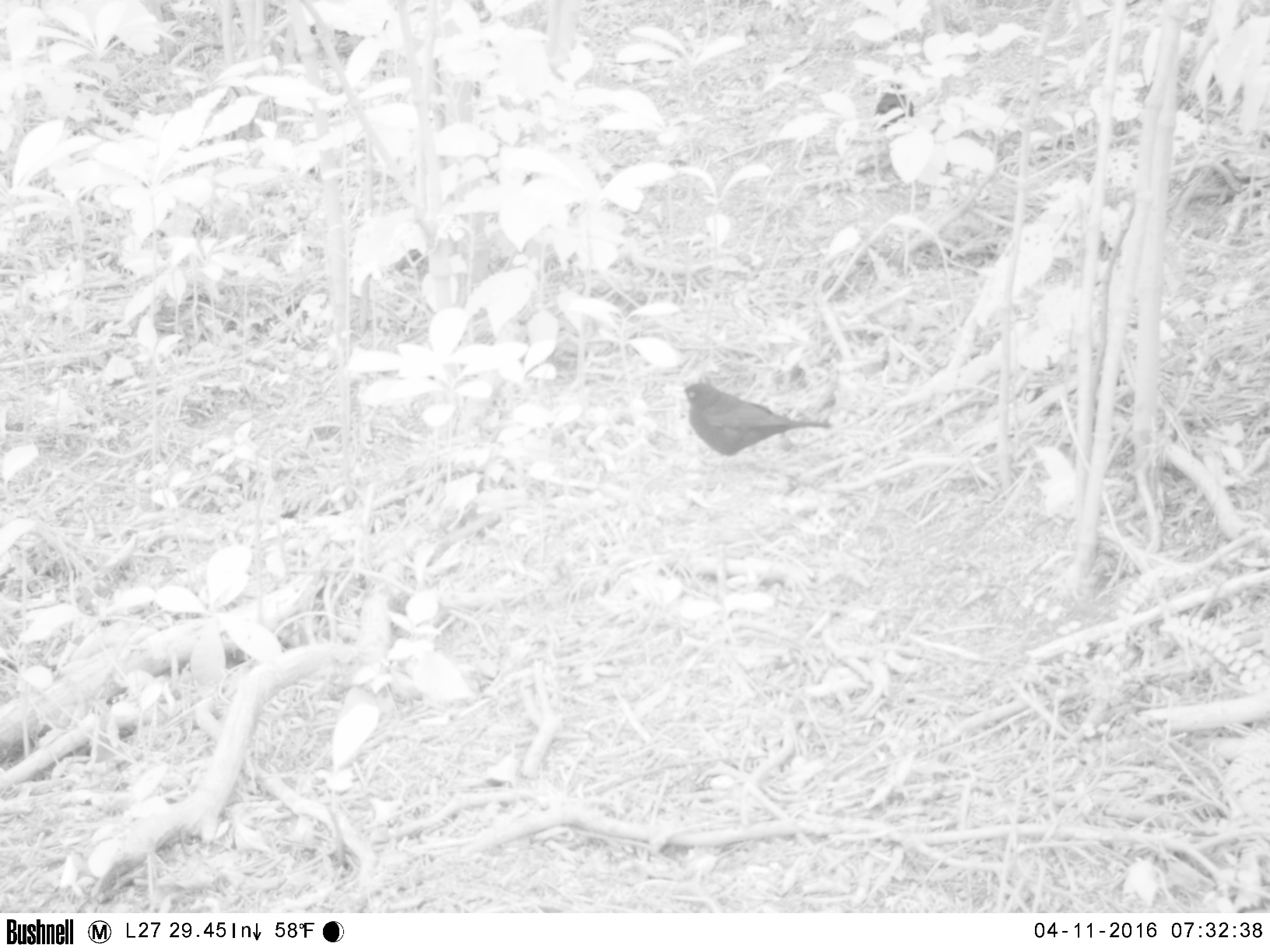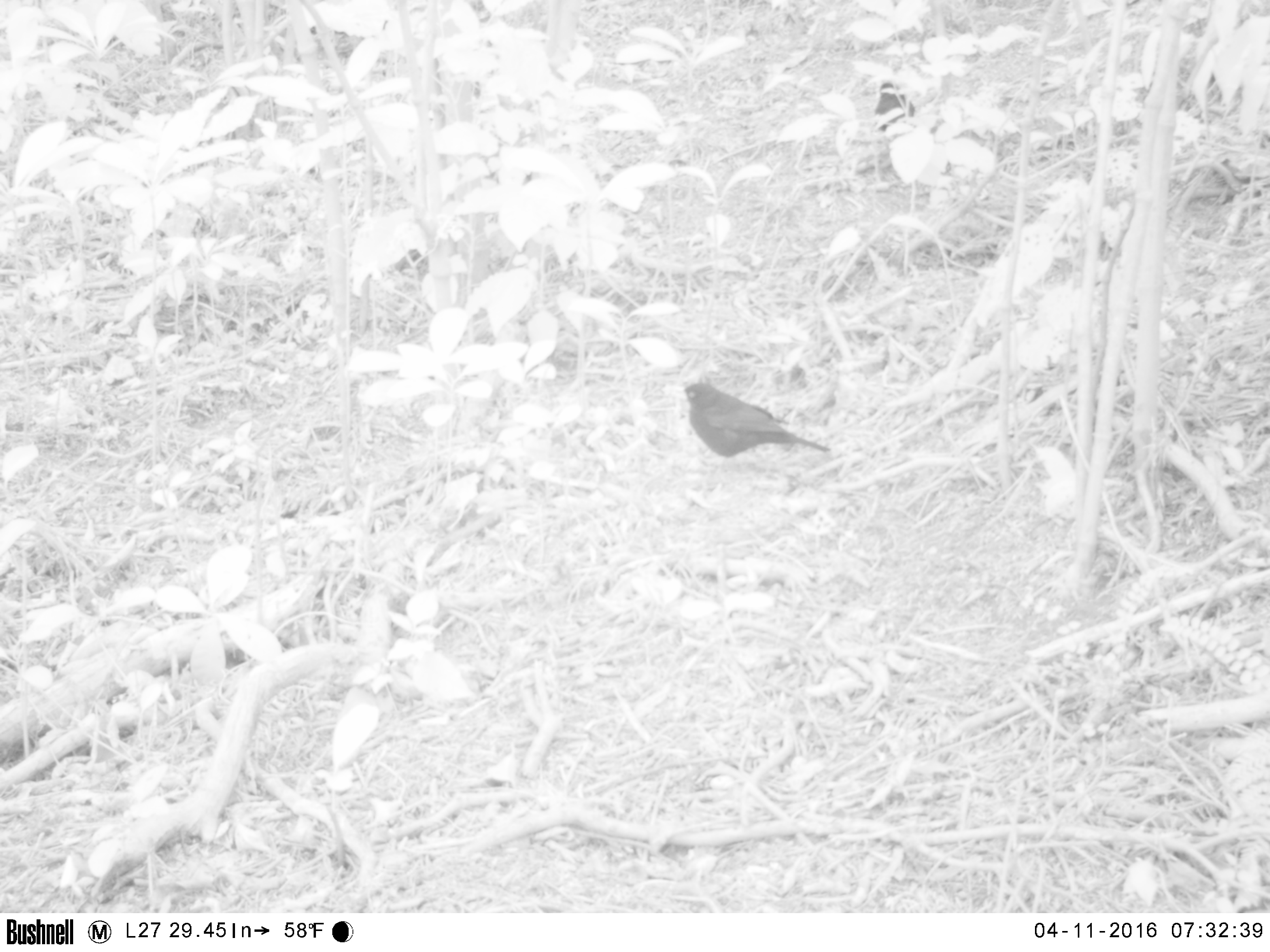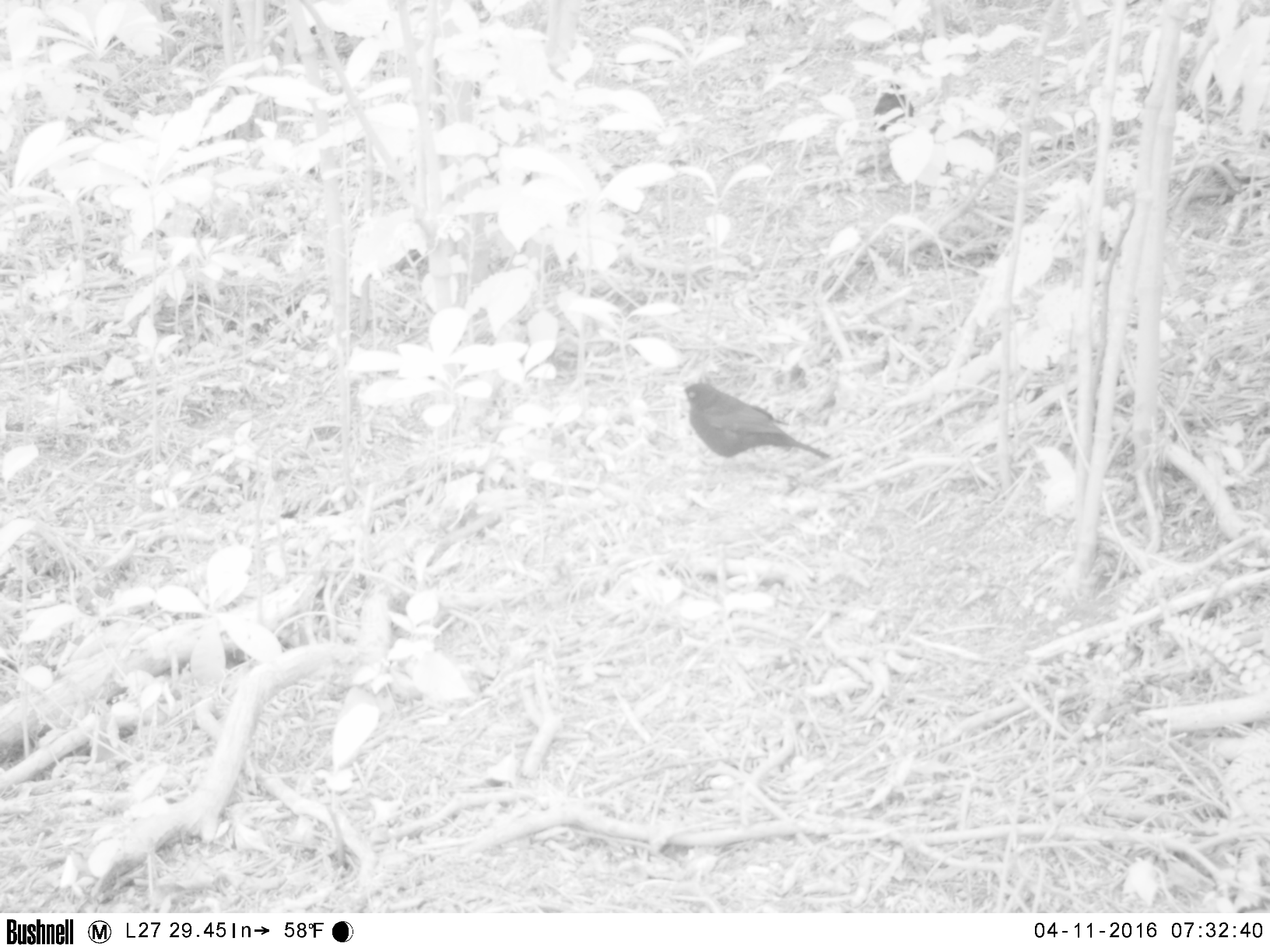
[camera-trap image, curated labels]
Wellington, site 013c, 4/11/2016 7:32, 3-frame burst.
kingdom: Animalia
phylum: Chordata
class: Aves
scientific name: Aves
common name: bird